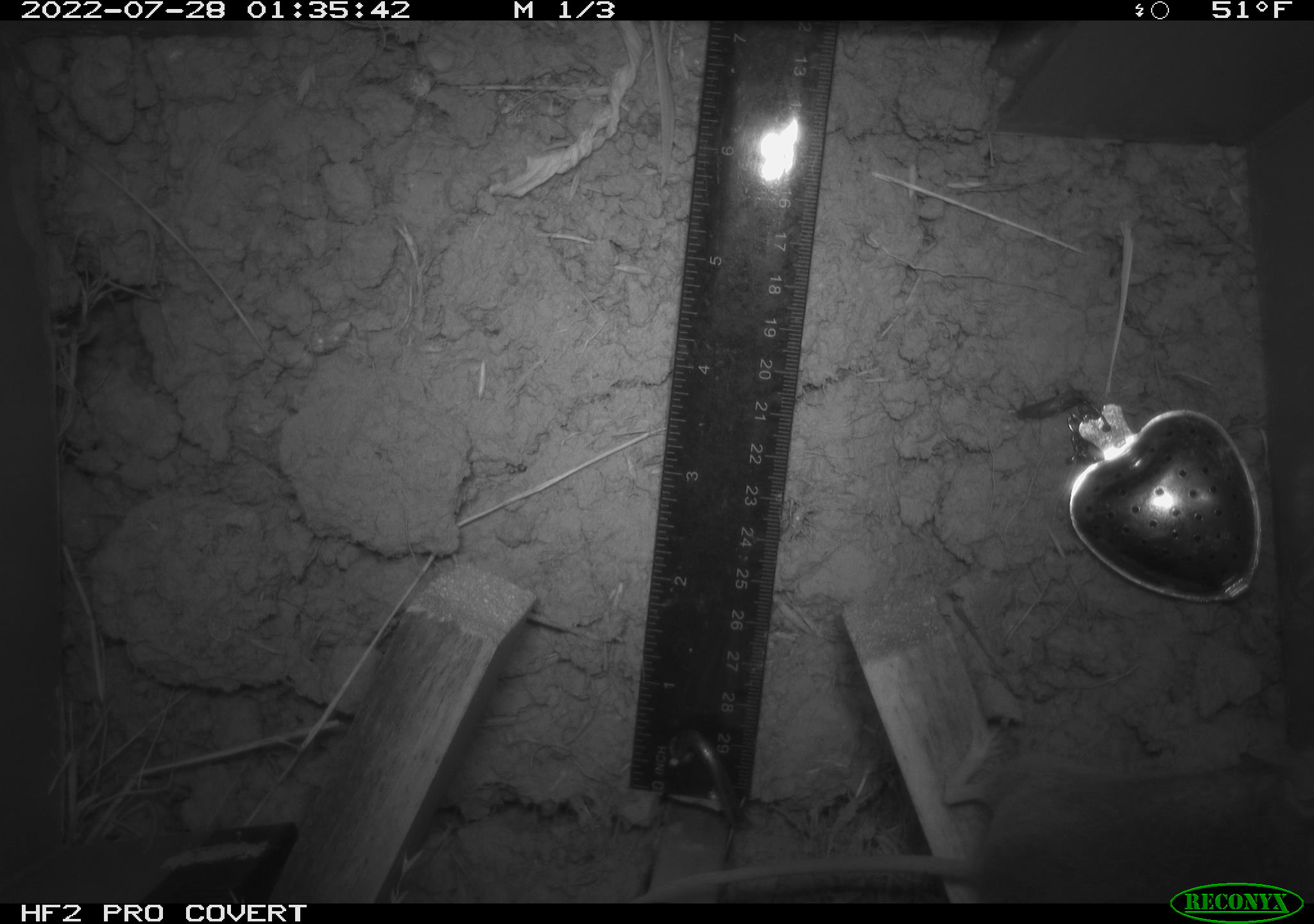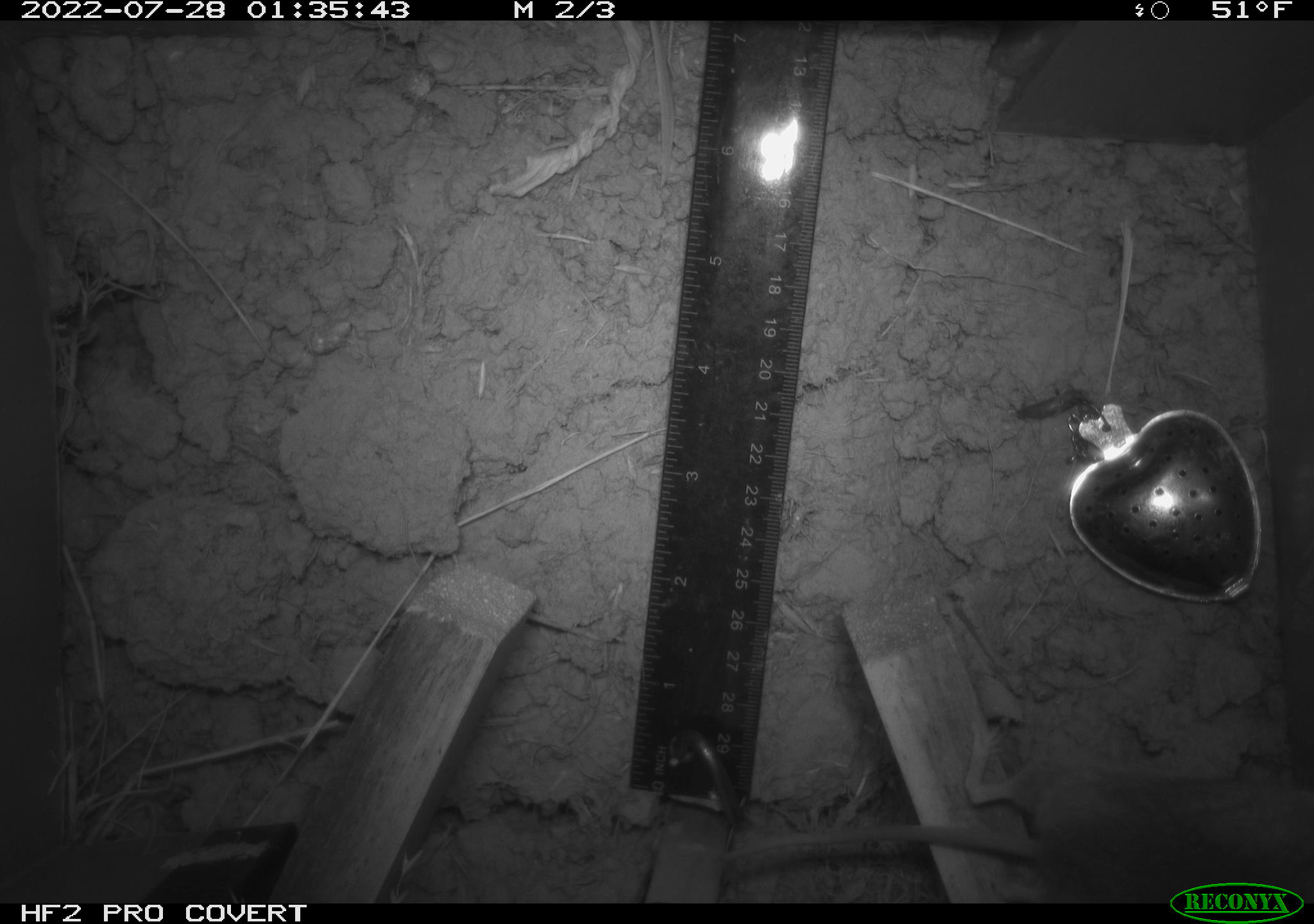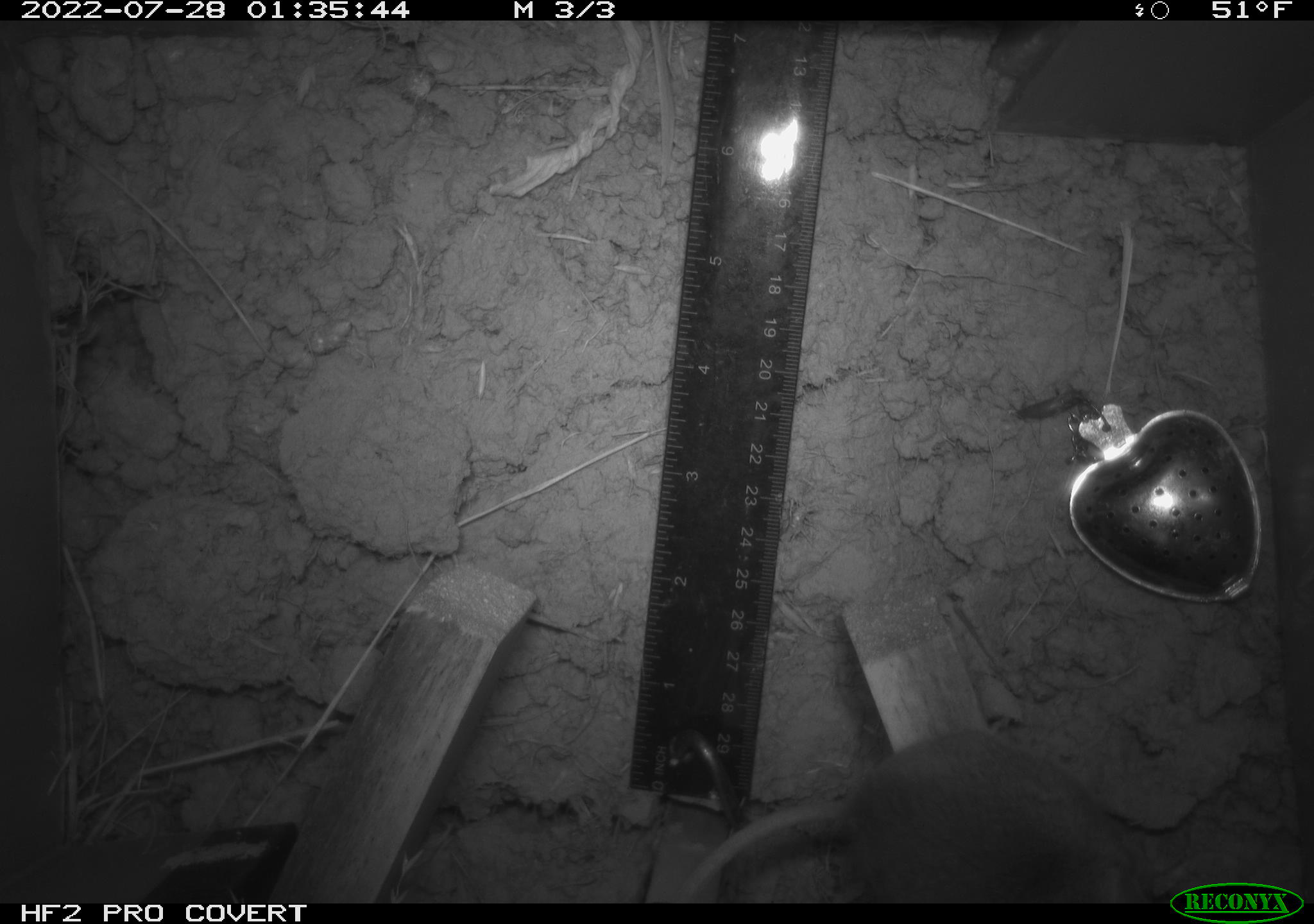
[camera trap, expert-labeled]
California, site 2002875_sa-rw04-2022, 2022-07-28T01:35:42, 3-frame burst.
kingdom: Animalia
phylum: Chordata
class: Mammalia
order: Rodentia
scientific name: Rodentia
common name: mouse species